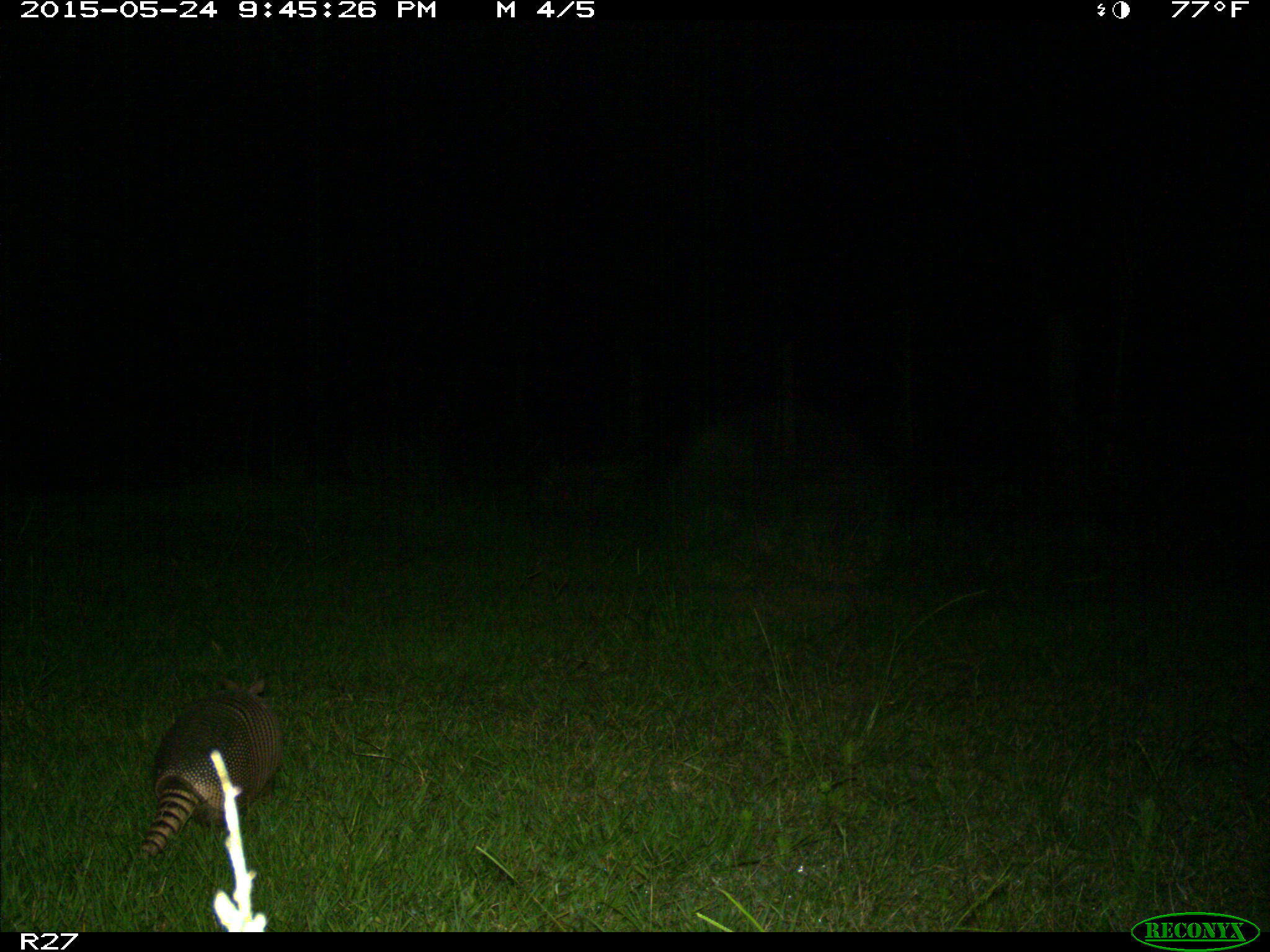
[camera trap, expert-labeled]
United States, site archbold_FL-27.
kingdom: Animalia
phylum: Chordata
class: Mammalia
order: Cingulata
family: Dasypodidae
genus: Dasypus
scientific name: Dasypus novemcinctus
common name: nine-banded armadillo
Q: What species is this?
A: Dasypus novemcinctus (nine-banded armadillo).